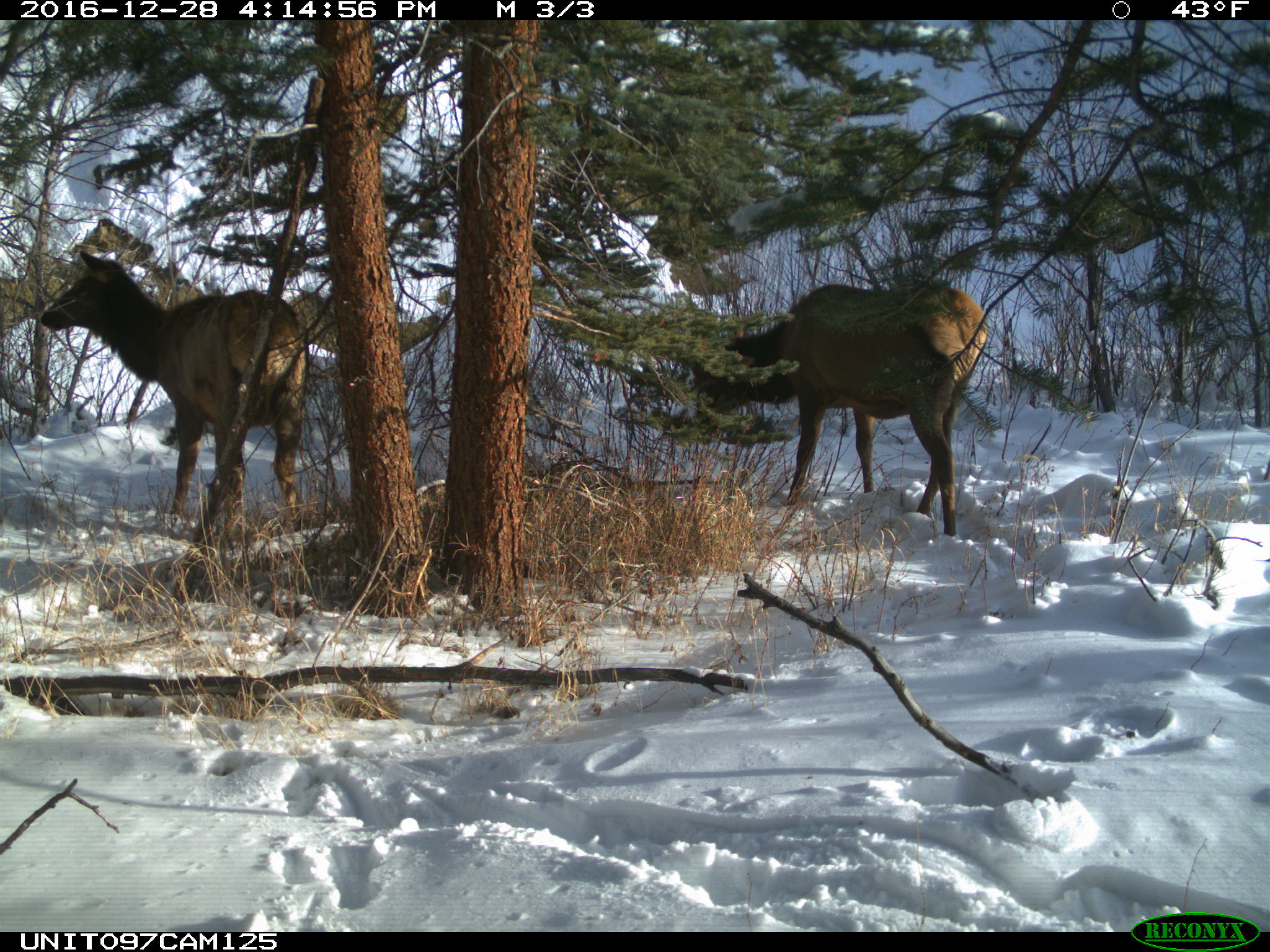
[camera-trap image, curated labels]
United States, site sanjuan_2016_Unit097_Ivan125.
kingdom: Animalia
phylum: Chordata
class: Mammalia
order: Artiodactyla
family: Cervidae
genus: Cervus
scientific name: Cervus elaphus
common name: red deer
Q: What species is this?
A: Cervus elaphus (red deer).